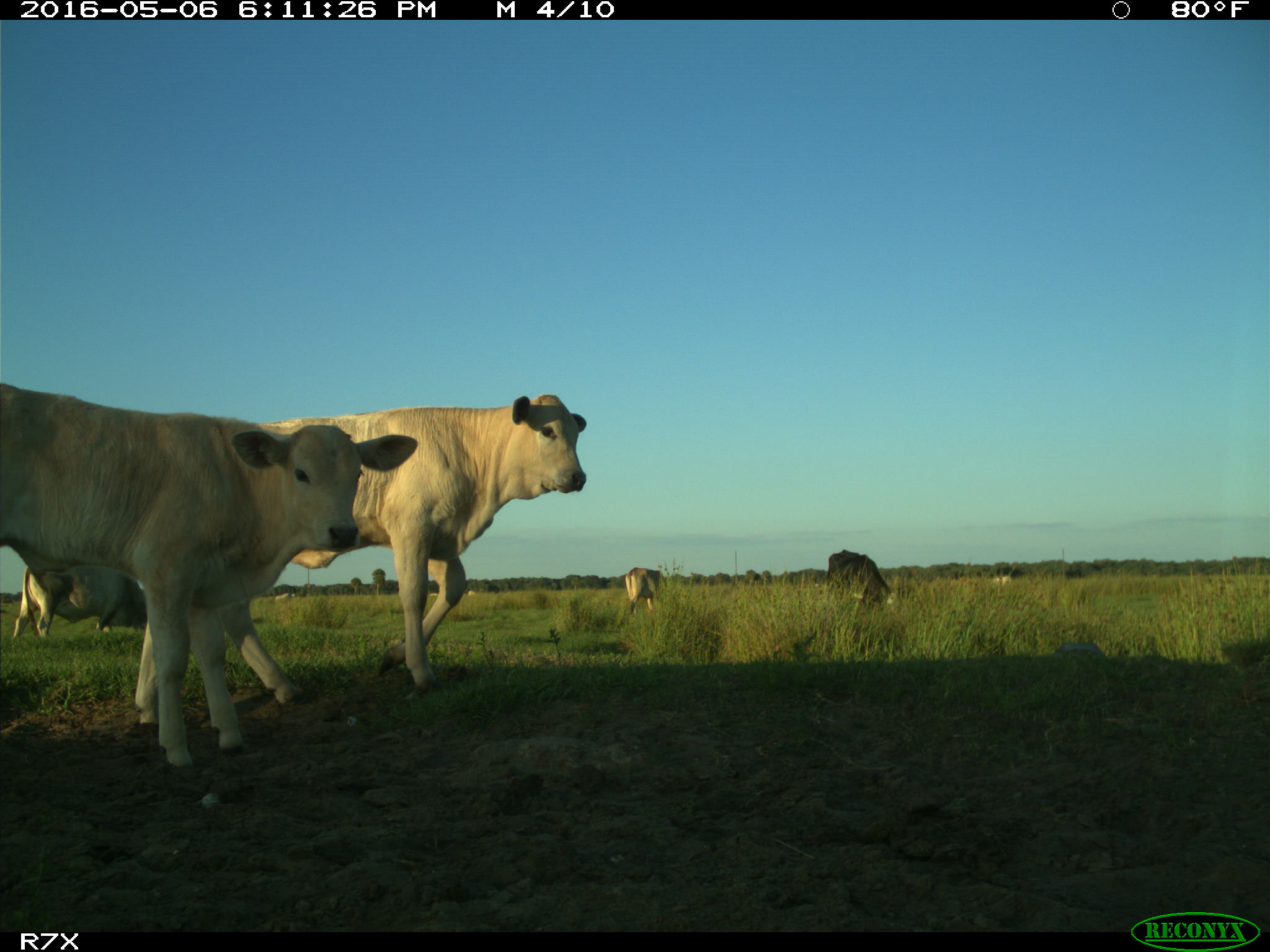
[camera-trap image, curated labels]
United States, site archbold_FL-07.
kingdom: Animalia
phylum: Chordata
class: Mammalia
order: Artiodactyla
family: Bovidae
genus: Bos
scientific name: Bos taurus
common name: domestic cow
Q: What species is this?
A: Bos taurus (domestic cow).